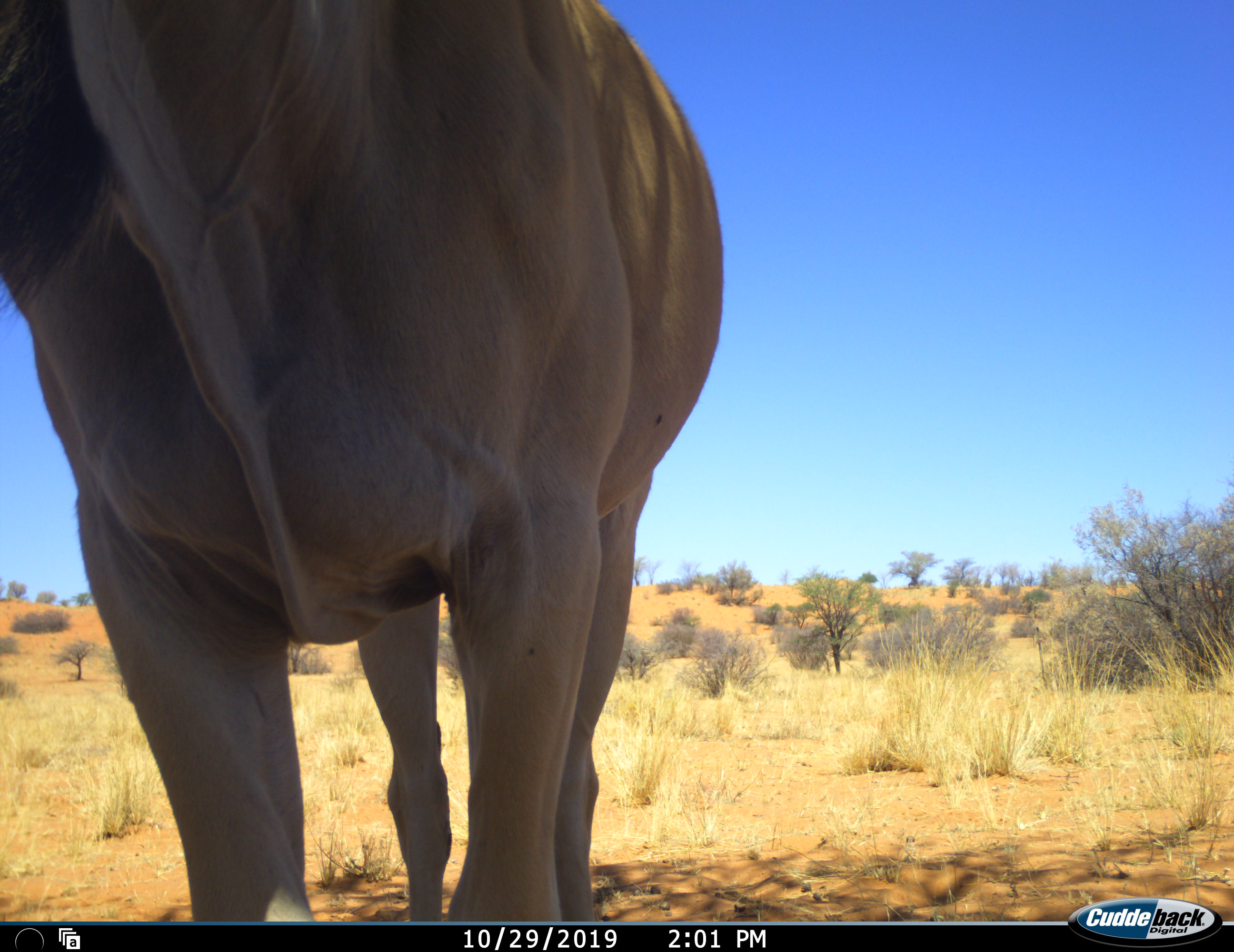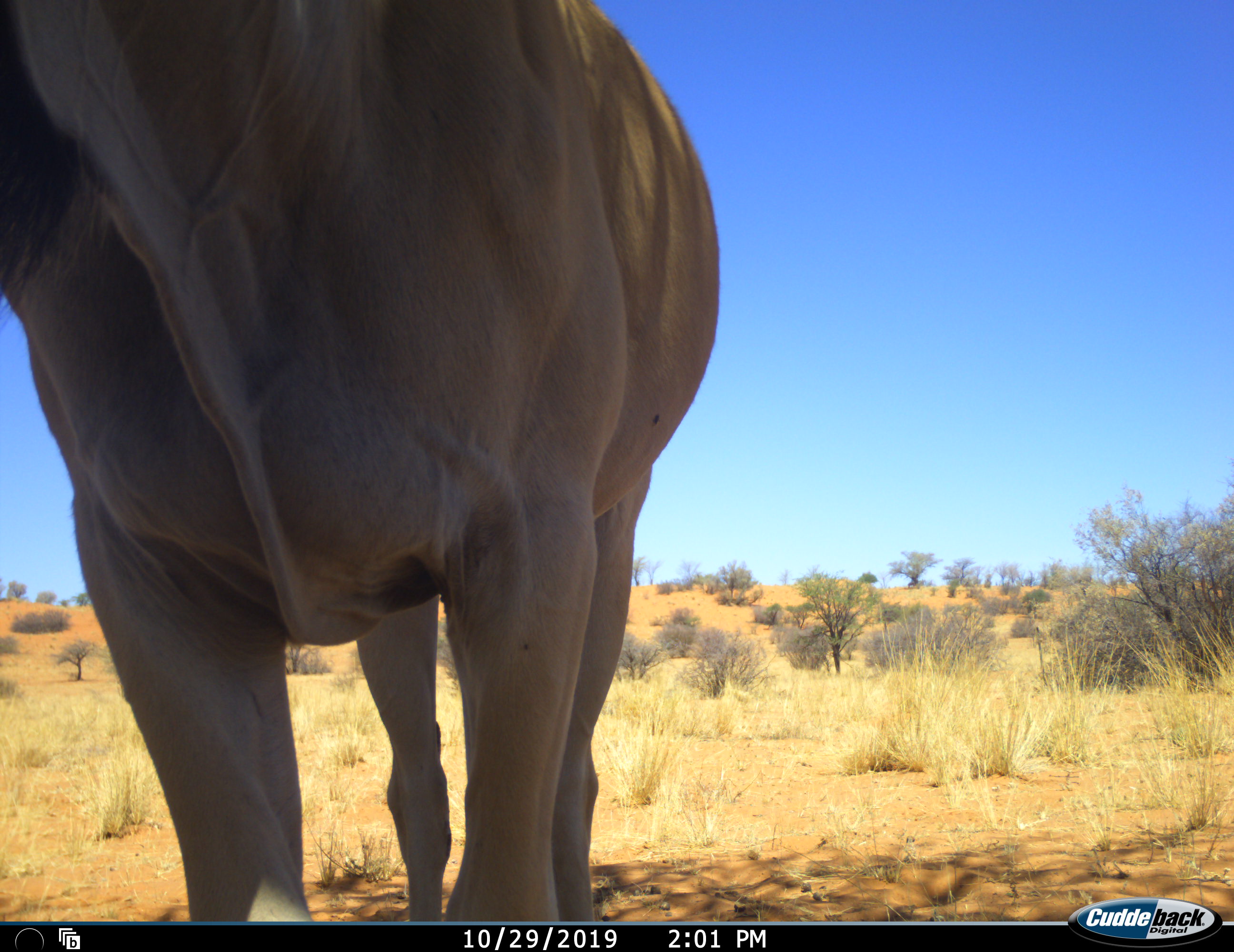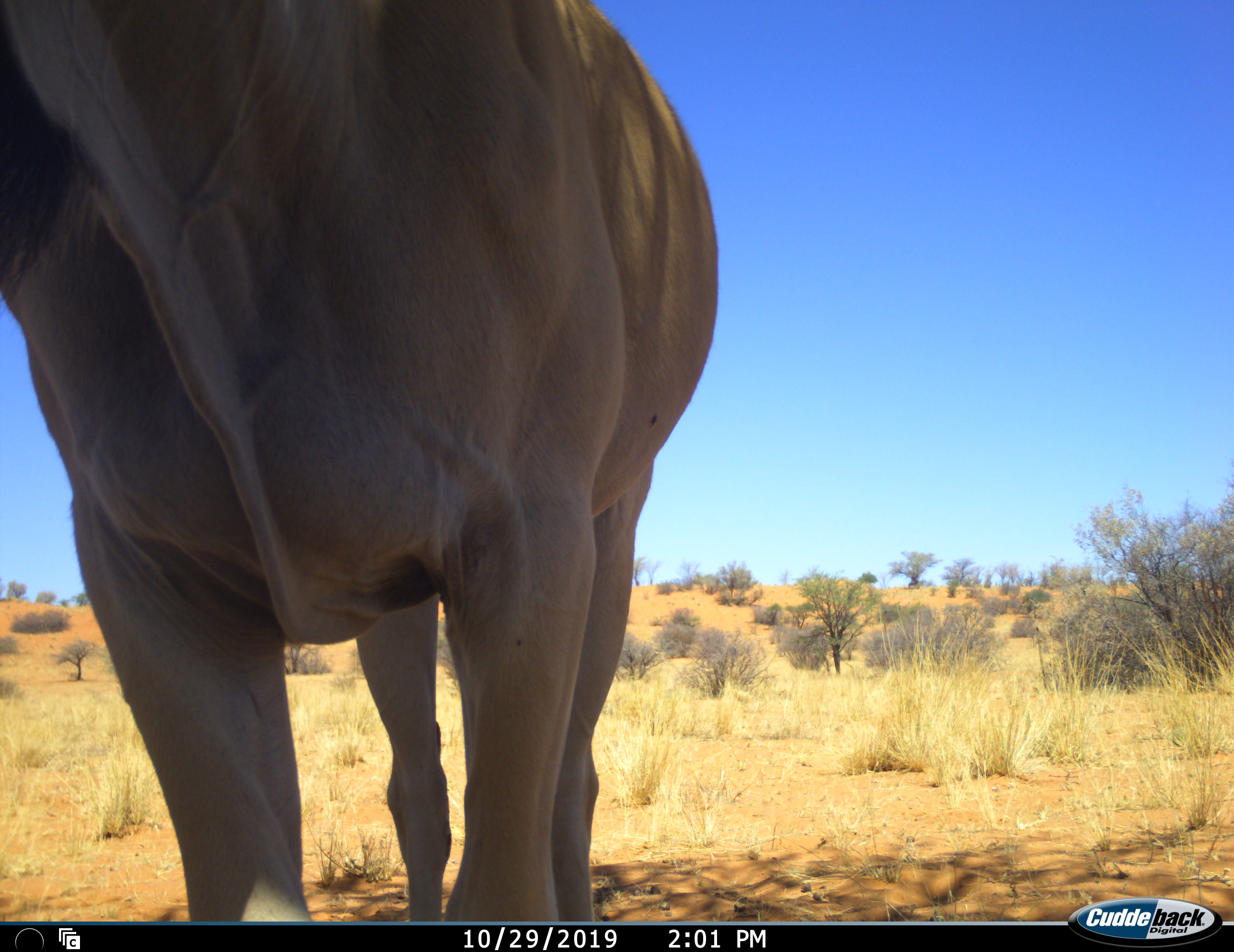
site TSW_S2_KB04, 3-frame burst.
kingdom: Animalia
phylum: Chordata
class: Mammalia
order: Artiodactyla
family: Bovidae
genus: Tragelaphus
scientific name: Tragelaphus oryx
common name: eland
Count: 1.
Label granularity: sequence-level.